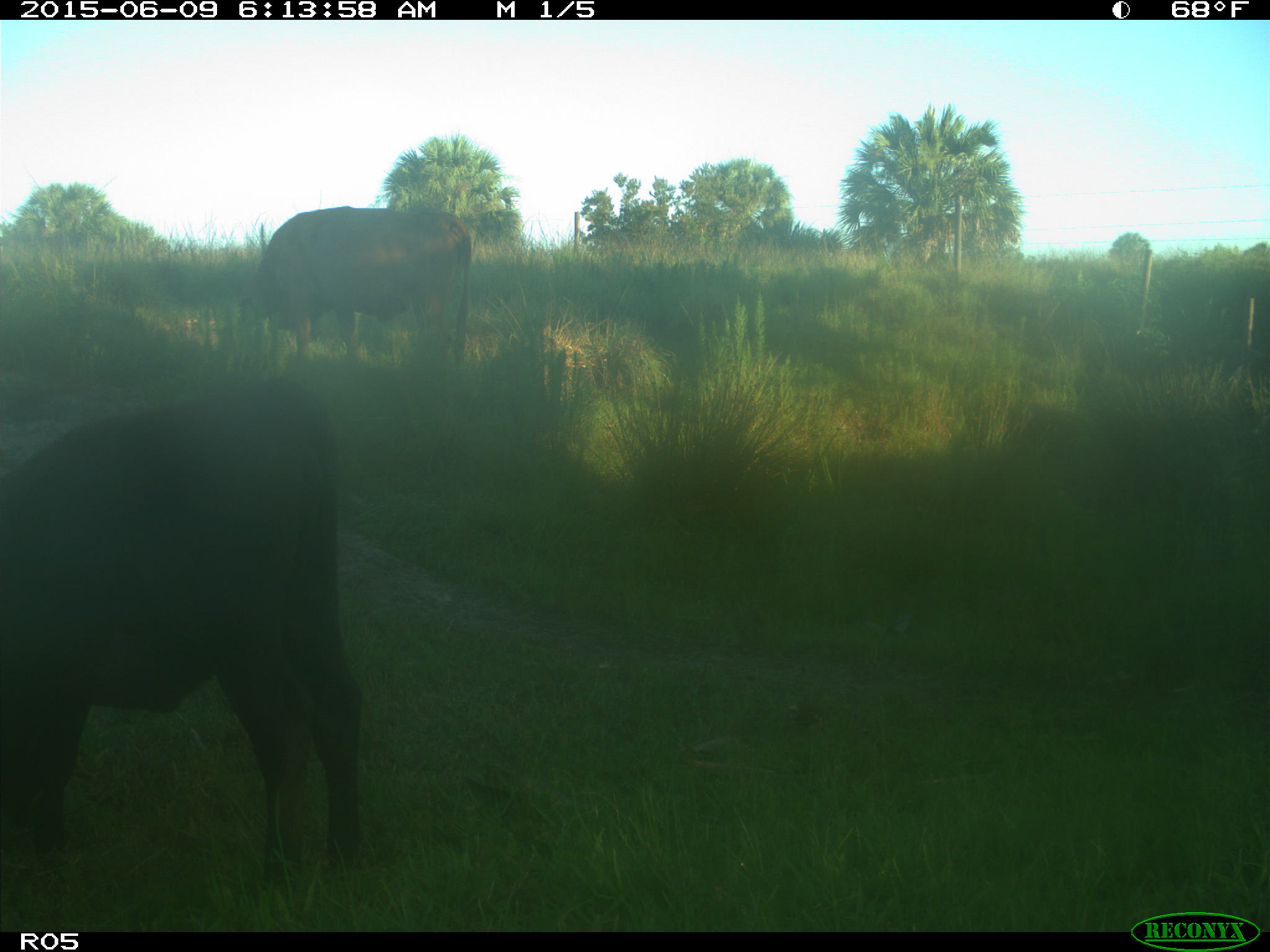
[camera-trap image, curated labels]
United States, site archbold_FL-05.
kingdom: Animalia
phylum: Chordata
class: Mammalia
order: Artiodactyla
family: Bovidae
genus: Bos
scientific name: Bos taurus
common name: domestic cow